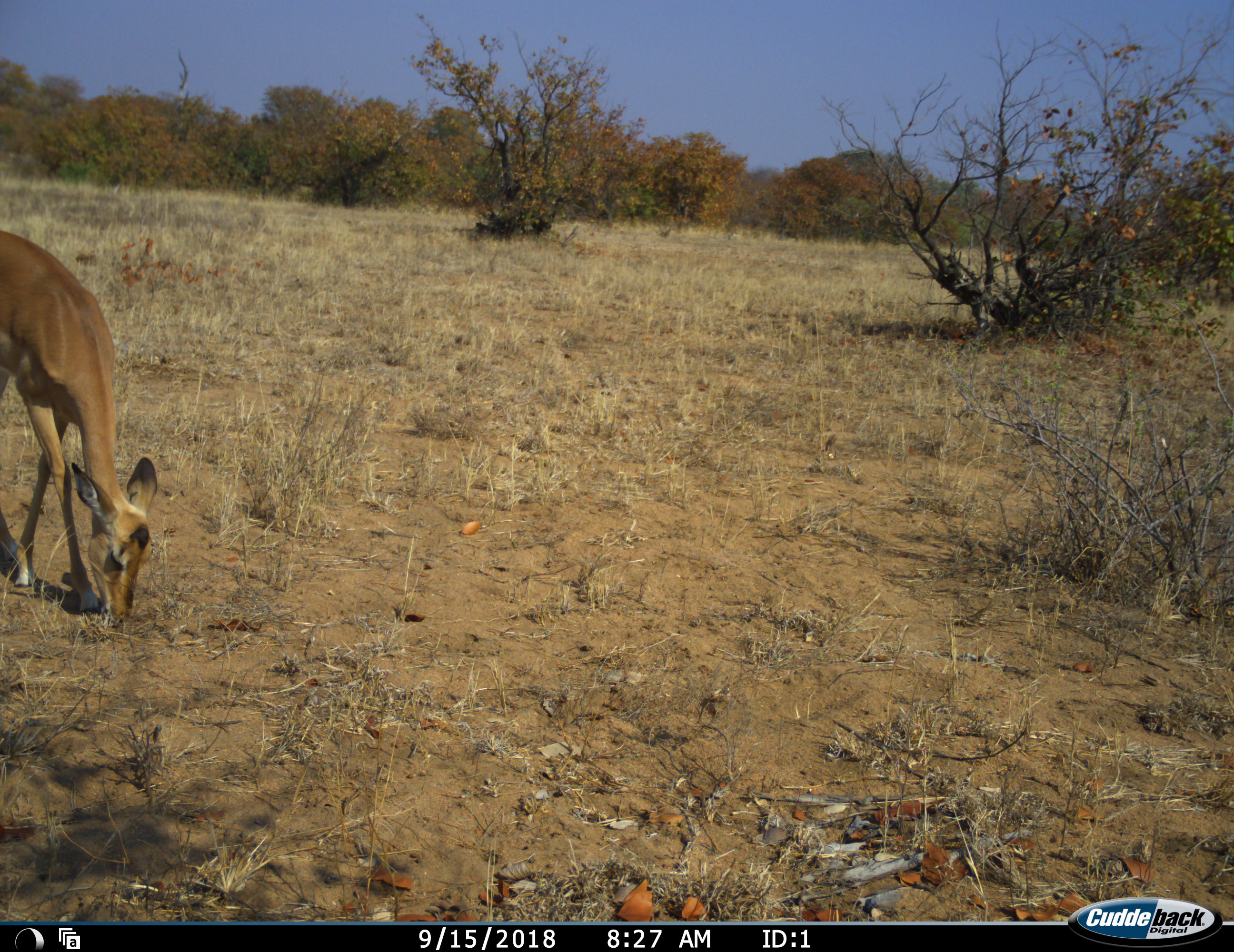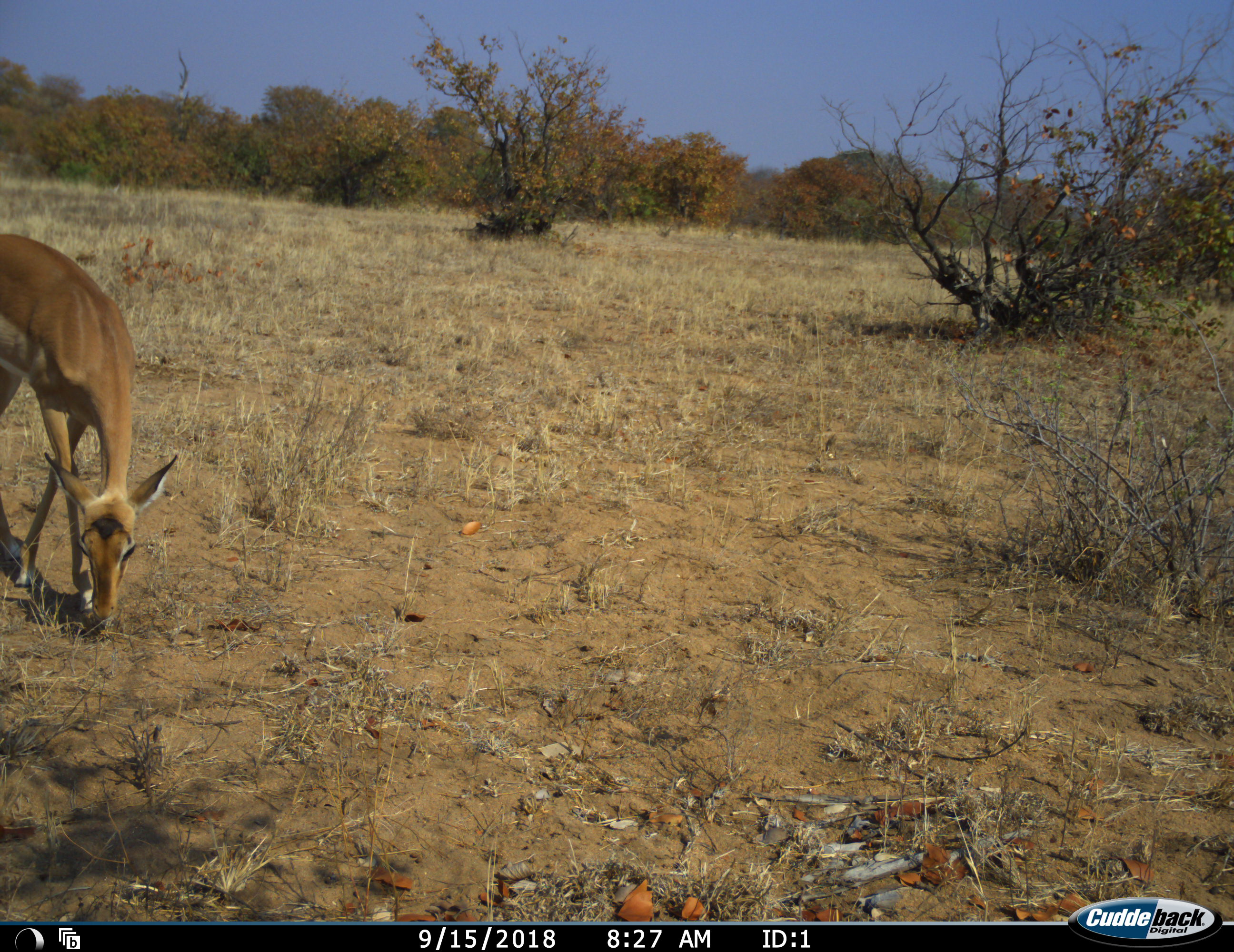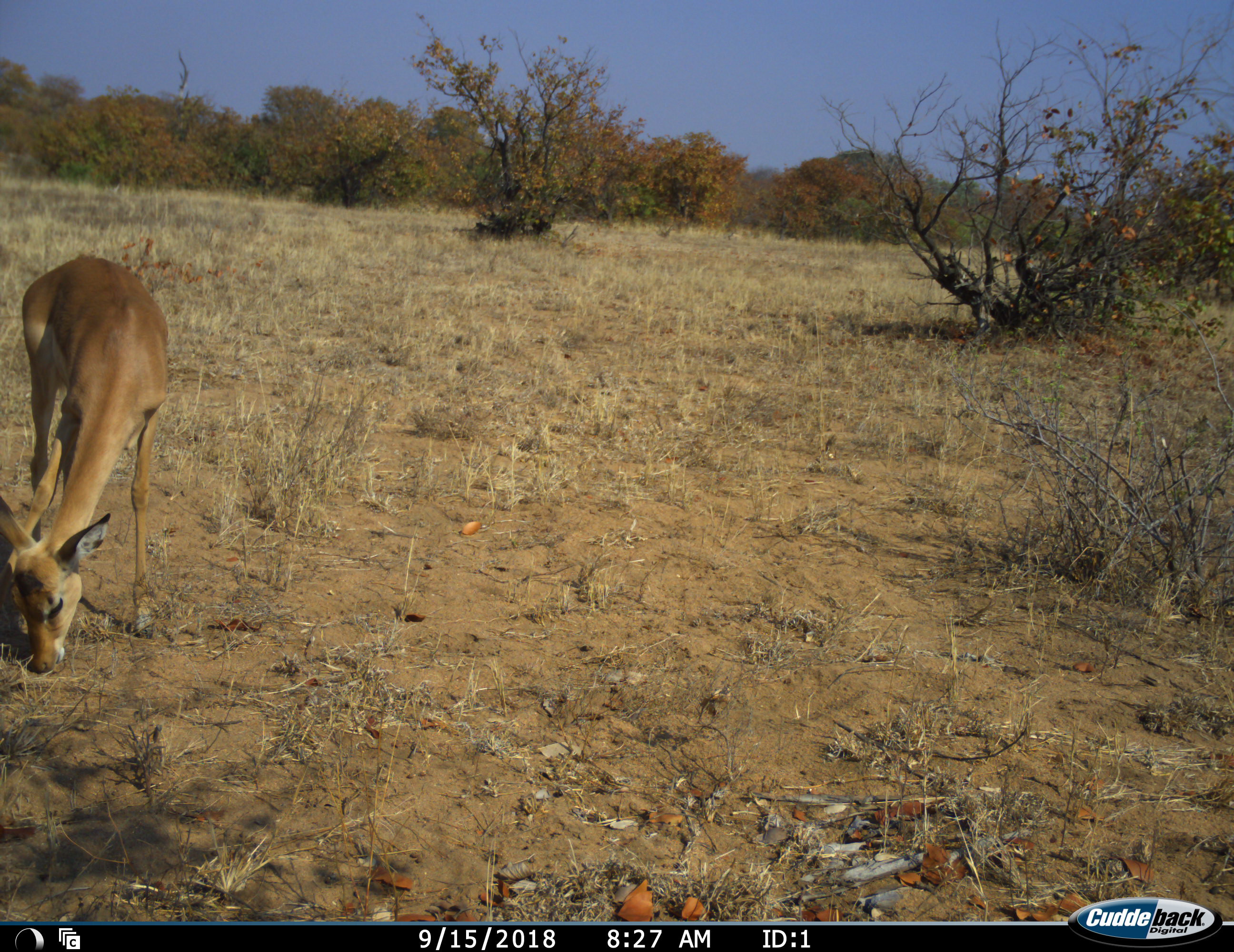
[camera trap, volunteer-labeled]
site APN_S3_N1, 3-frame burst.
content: unidentified animal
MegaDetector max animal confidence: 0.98